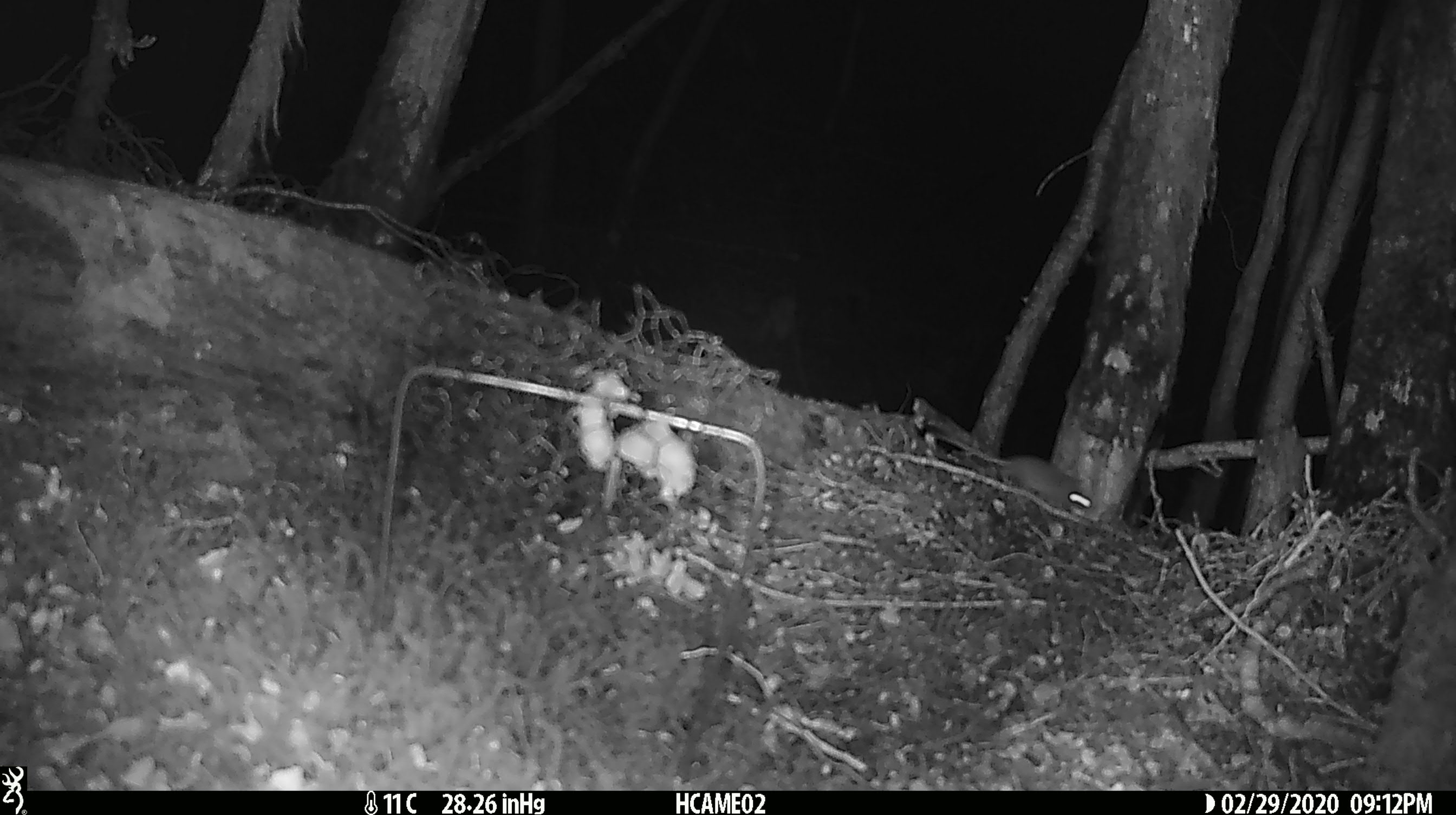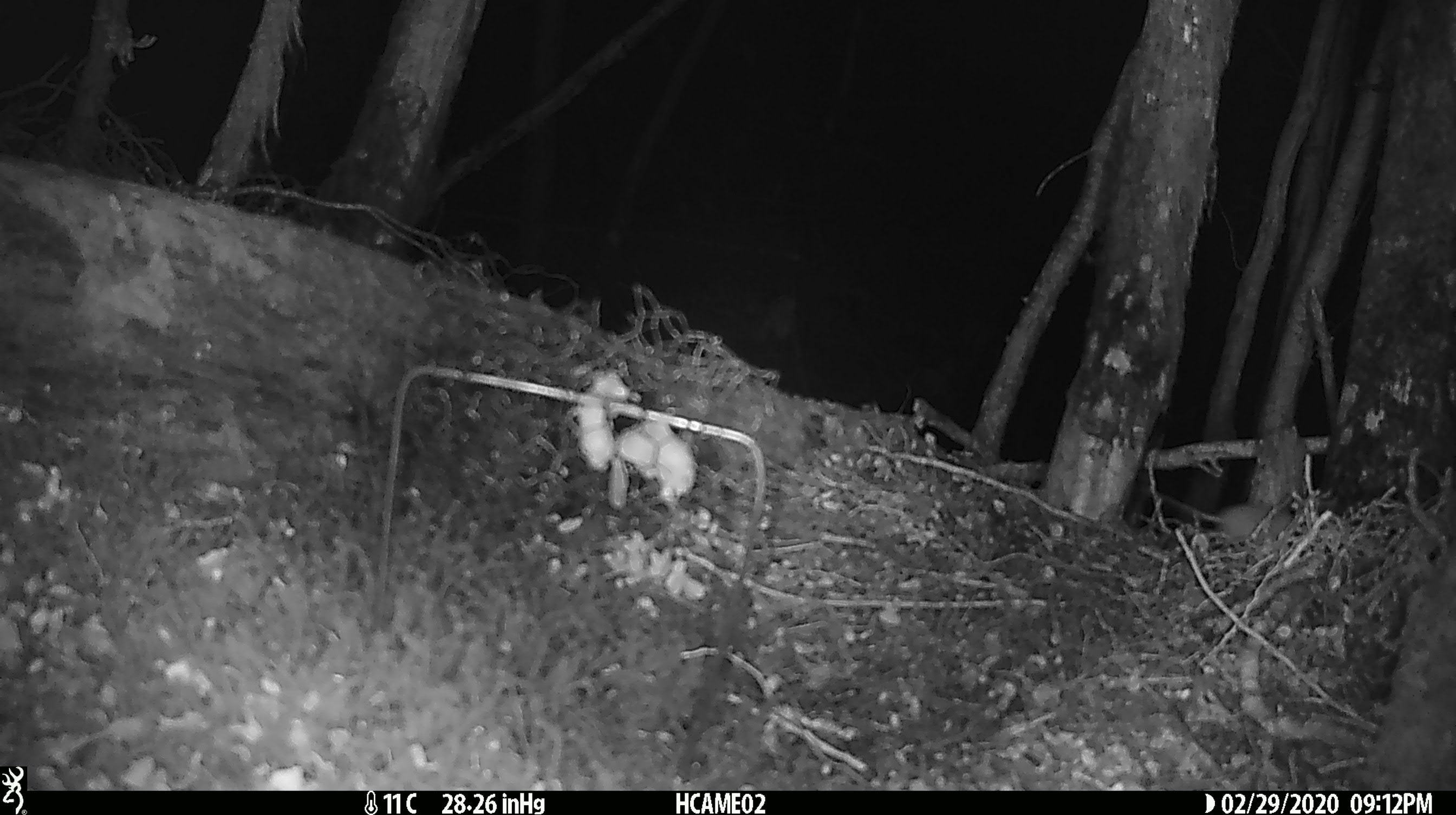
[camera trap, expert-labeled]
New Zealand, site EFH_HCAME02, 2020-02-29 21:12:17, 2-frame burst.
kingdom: Animalia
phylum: Chordata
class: Mammalia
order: Rodentia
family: Muridae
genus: Mus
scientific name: Mus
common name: mouse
Mouse (Mus).